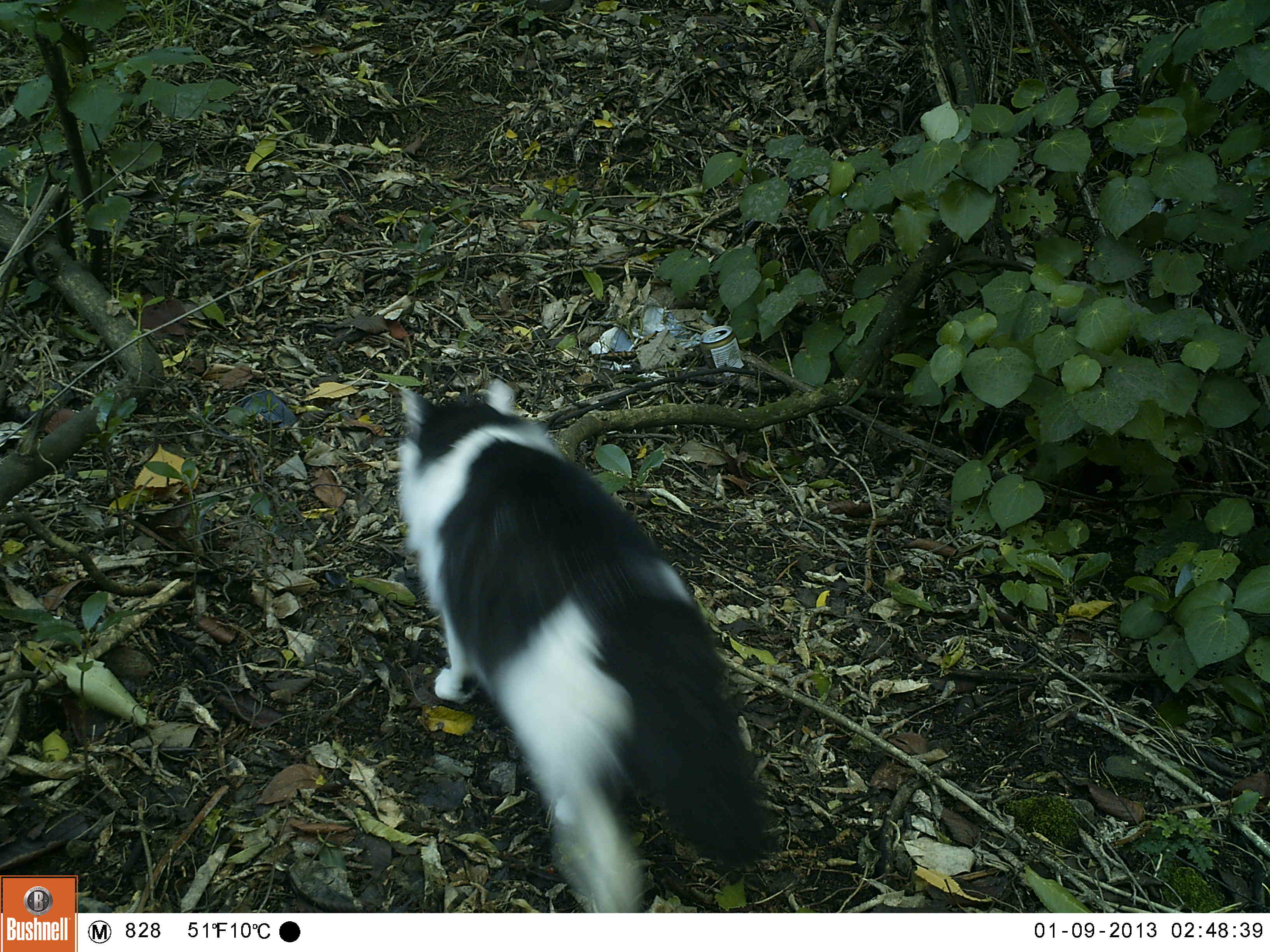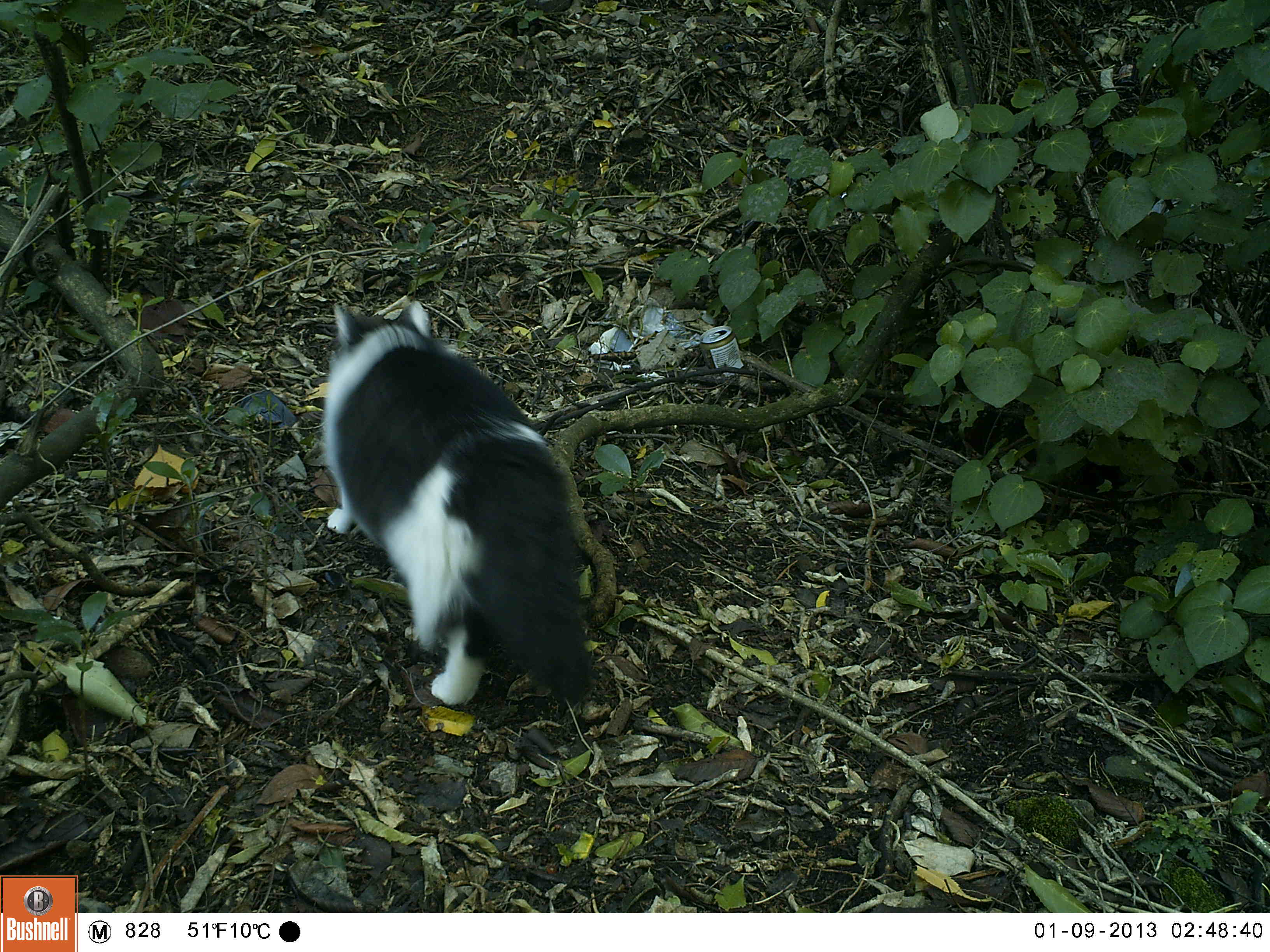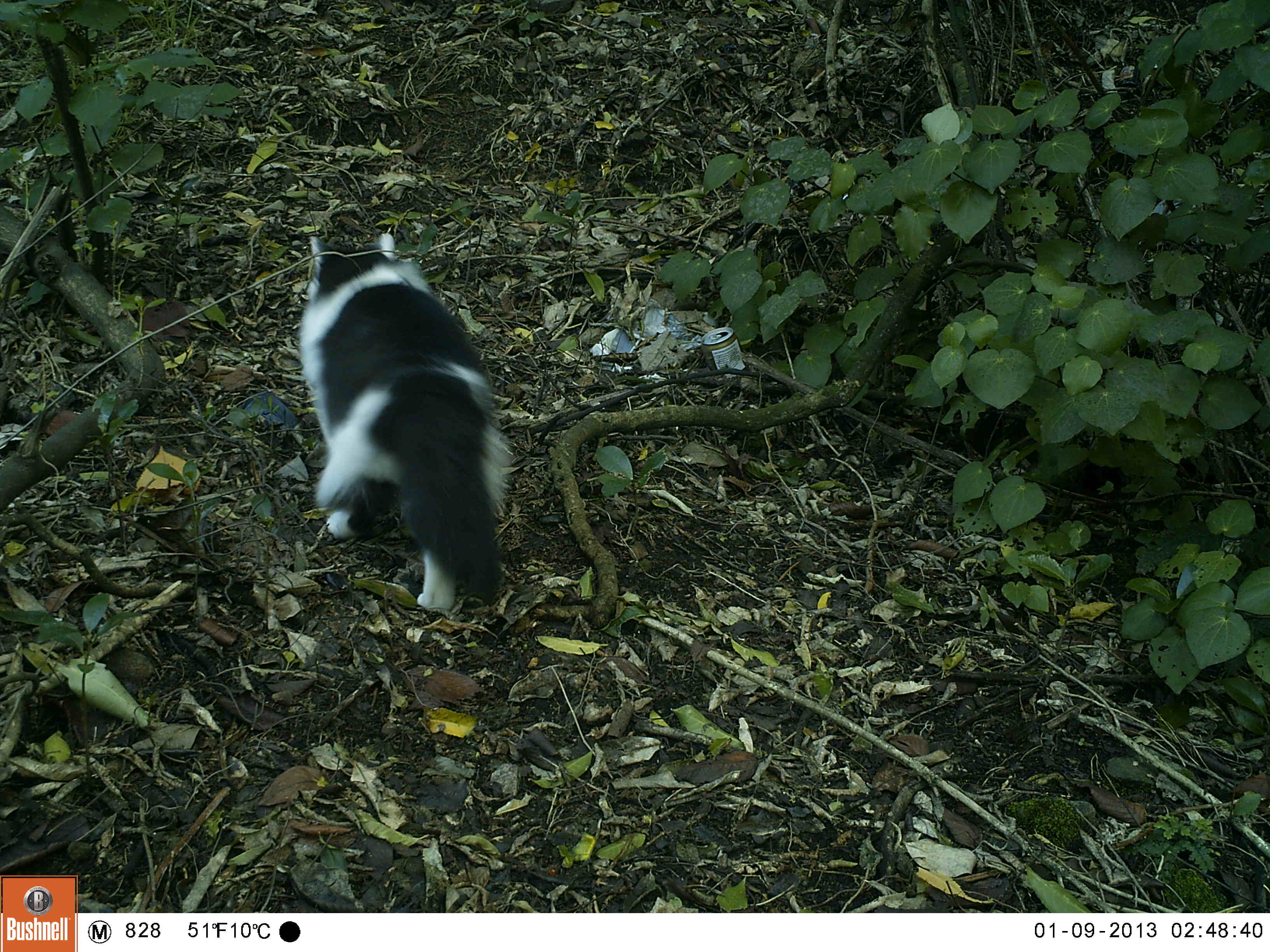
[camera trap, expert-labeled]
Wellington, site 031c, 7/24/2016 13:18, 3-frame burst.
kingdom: Animalia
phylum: Chordata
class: Mammalia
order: Carnivora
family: Felidae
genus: Felis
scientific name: Felis catus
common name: cat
Cat (Felis catus).